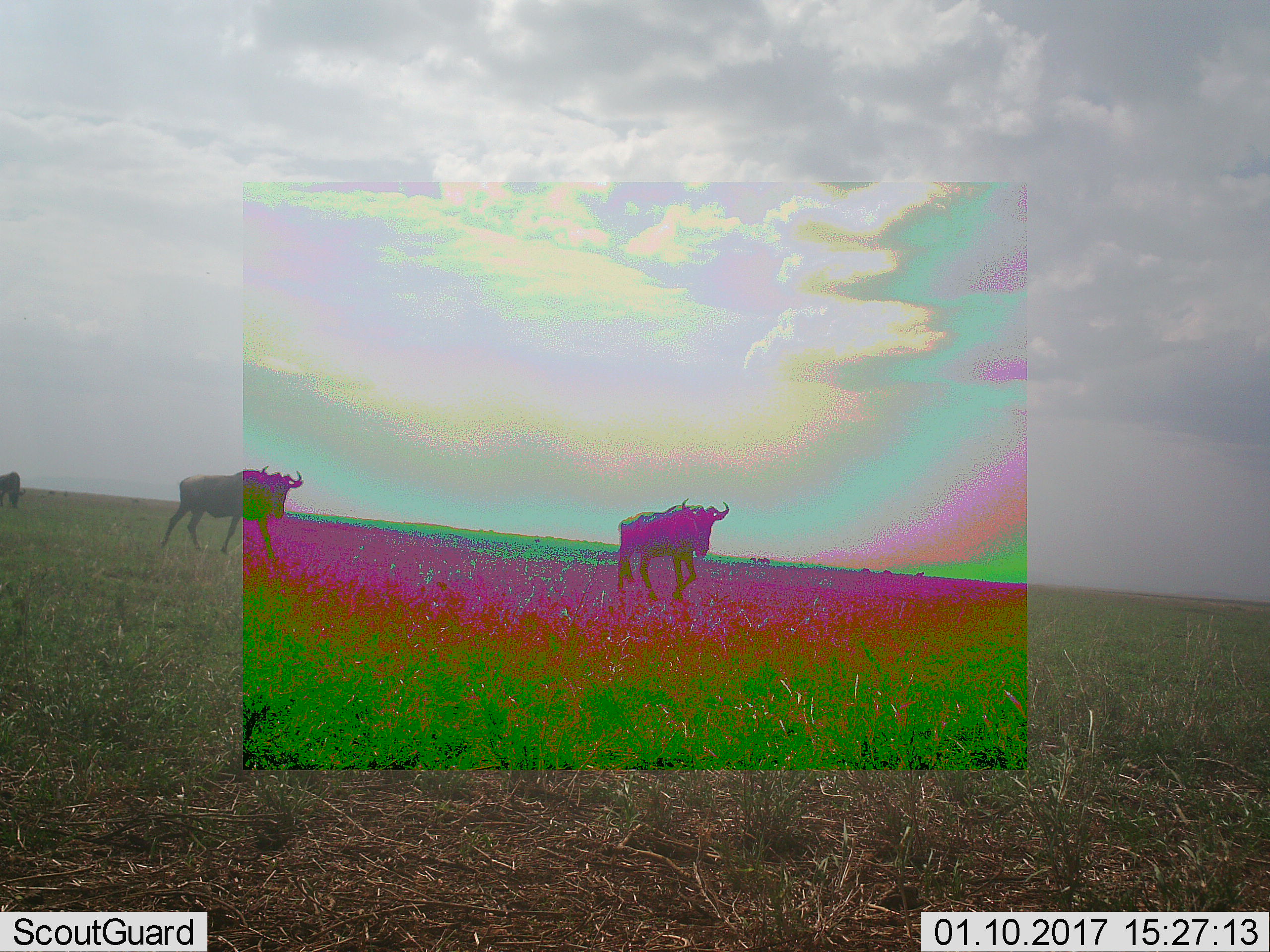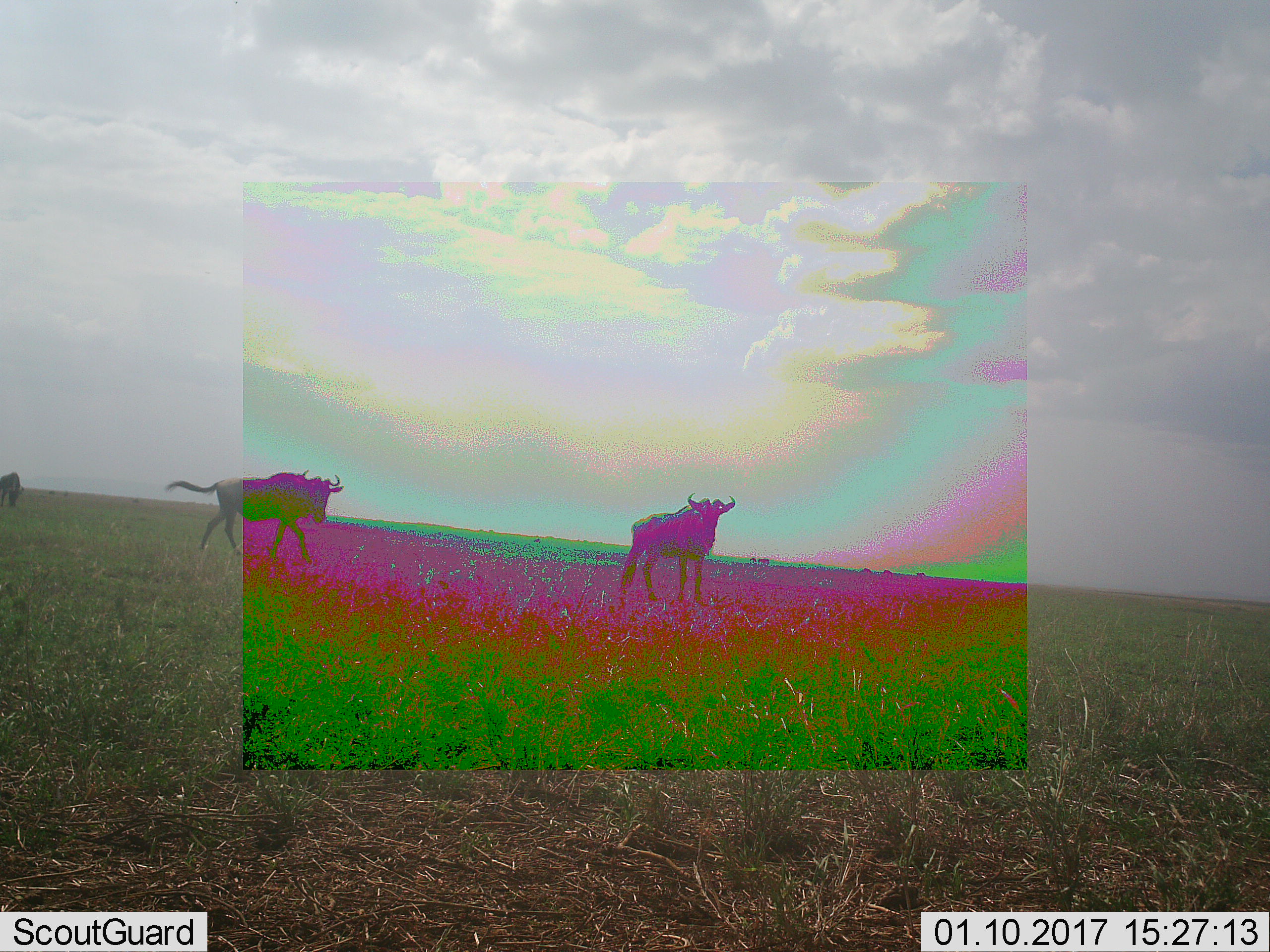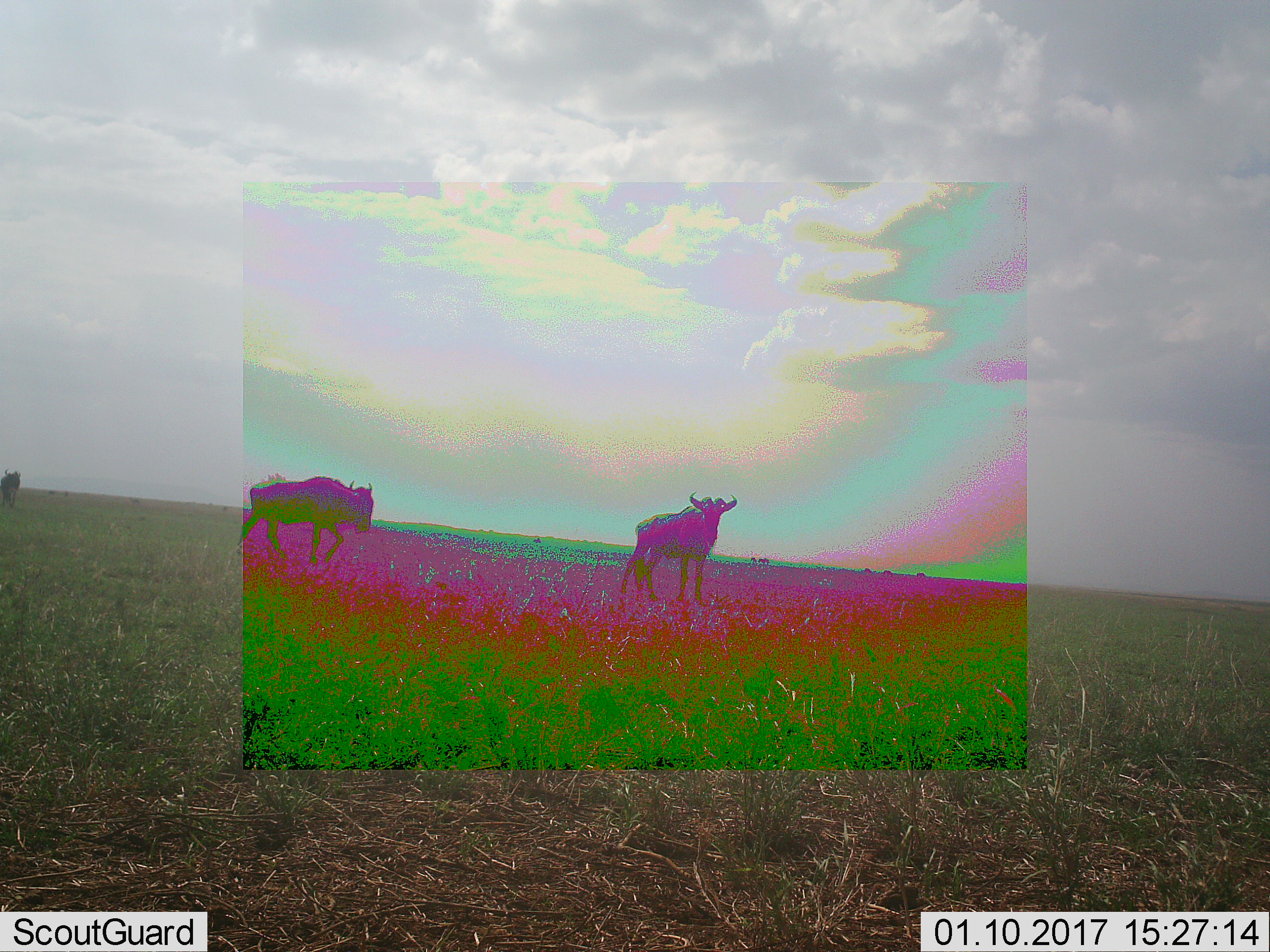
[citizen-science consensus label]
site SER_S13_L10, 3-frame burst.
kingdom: Animalia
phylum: Chordata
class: Mammalia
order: Artiodactyla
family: Bovidae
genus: Connochaetes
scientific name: Connochaetes taurinus taurinus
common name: blue wildebeest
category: wildebeestblue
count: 3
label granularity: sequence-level